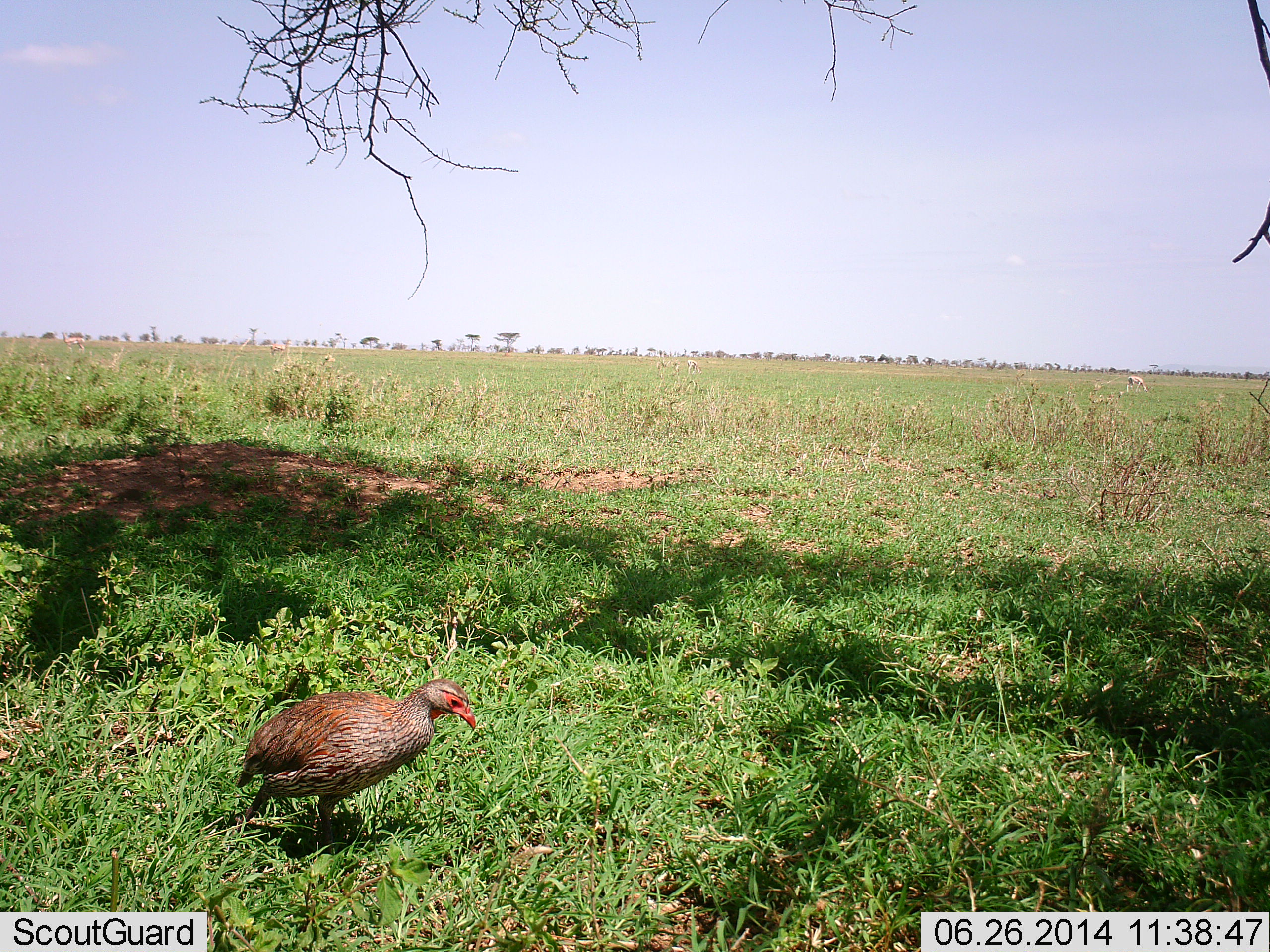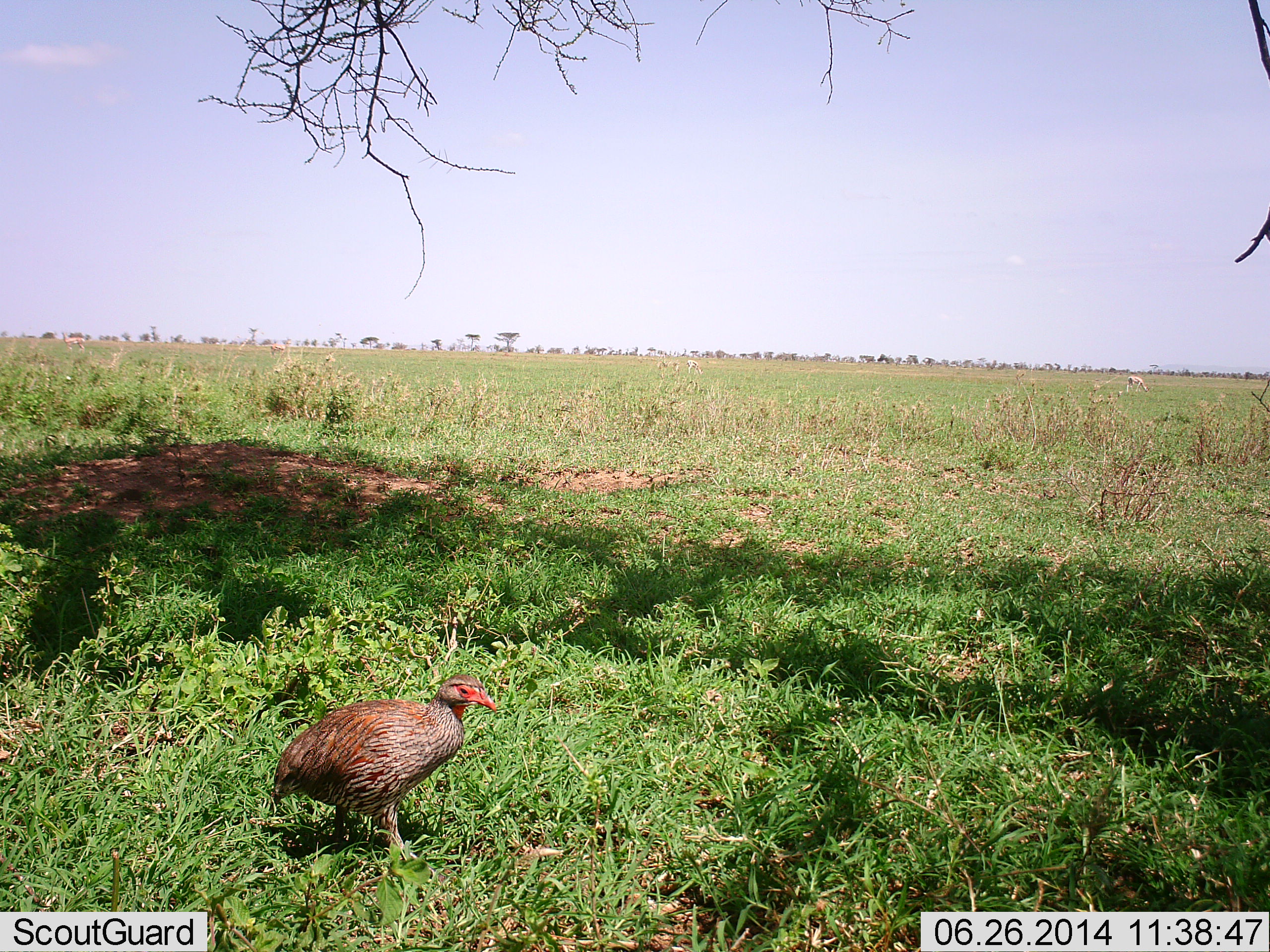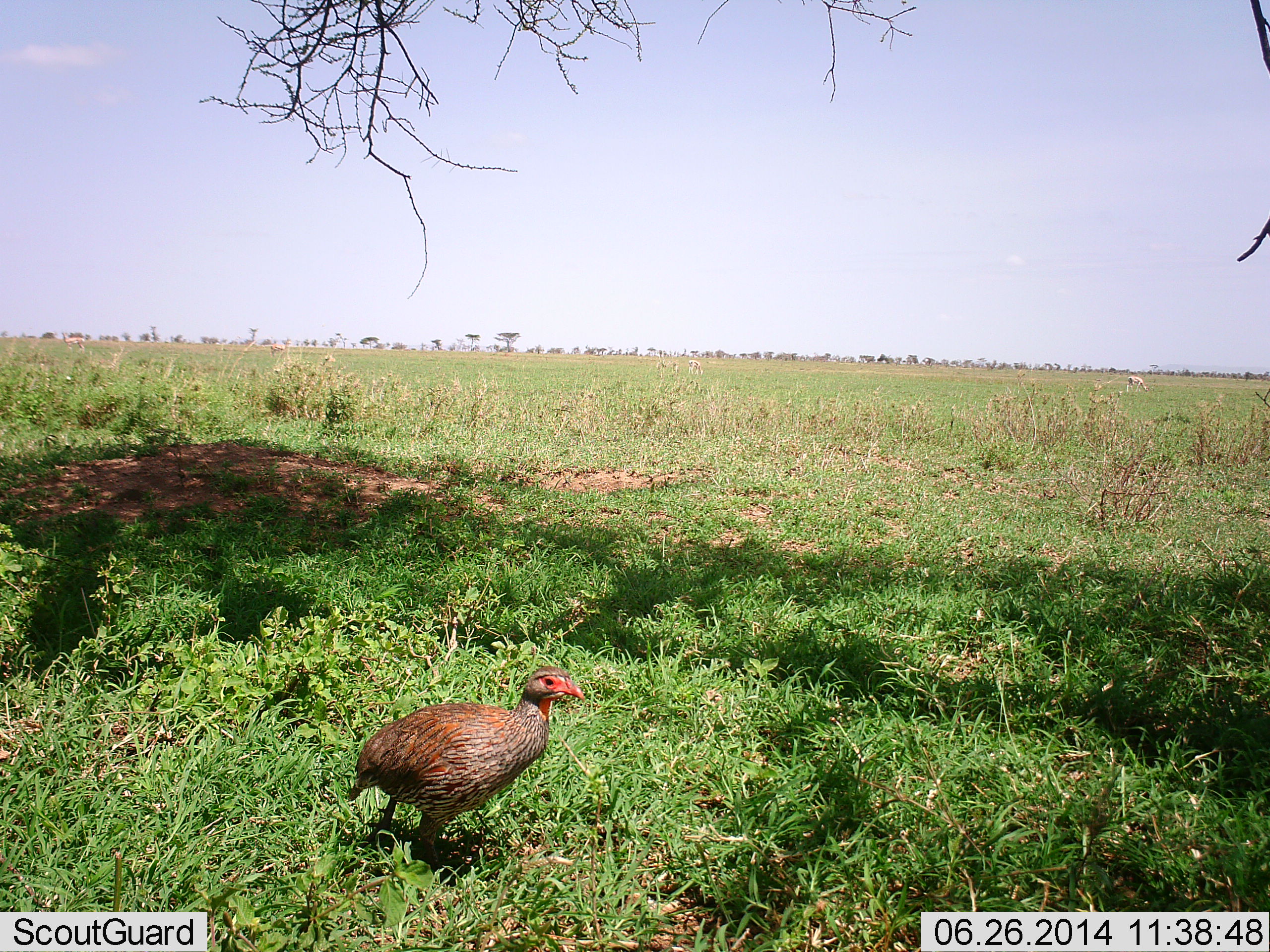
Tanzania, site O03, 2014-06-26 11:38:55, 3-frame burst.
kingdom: Animalia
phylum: Chordata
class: Aves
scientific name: Aves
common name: bird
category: otherbird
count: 1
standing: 10%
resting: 0%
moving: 90%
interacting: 0%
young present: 0%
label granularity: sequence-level